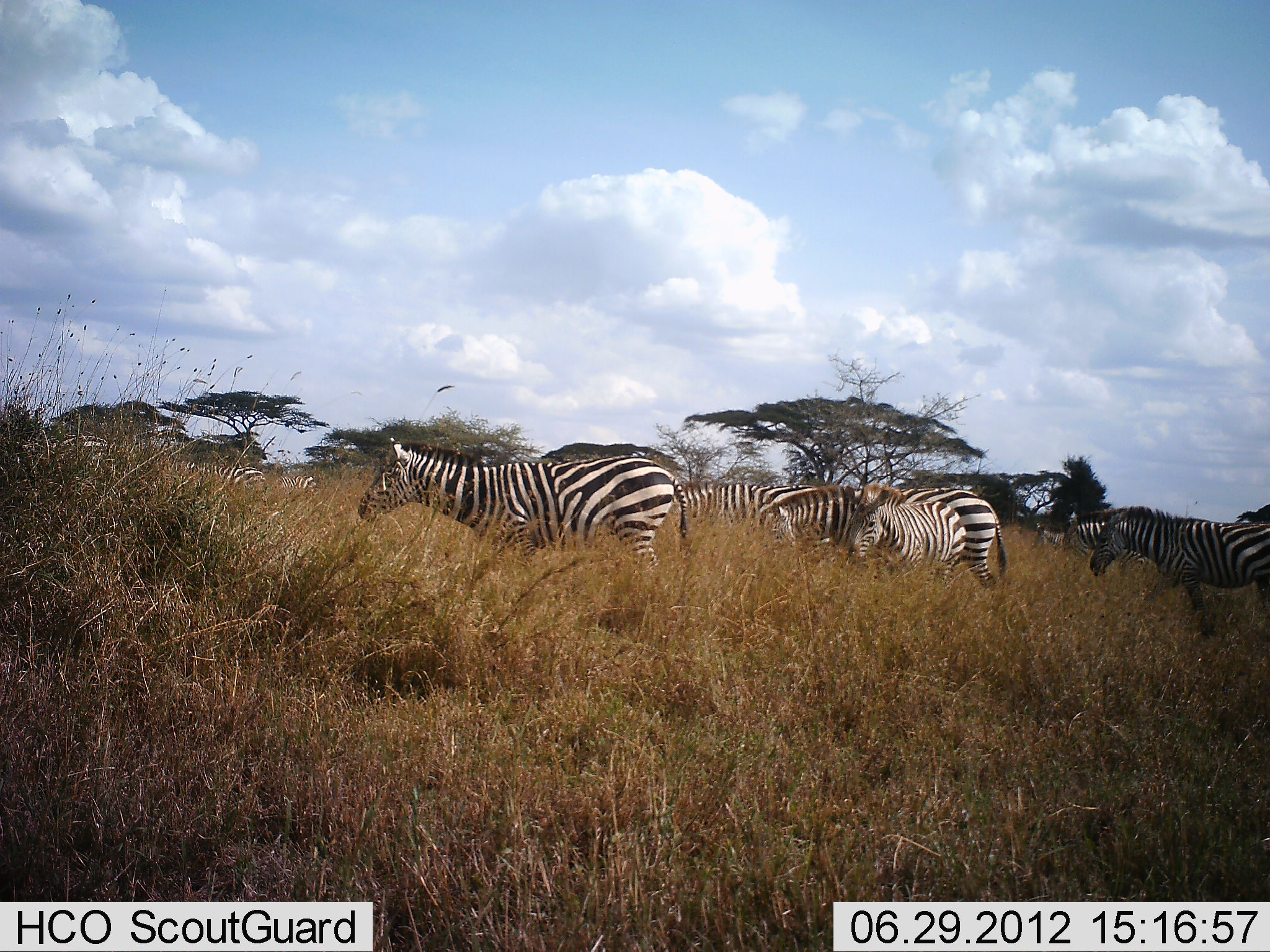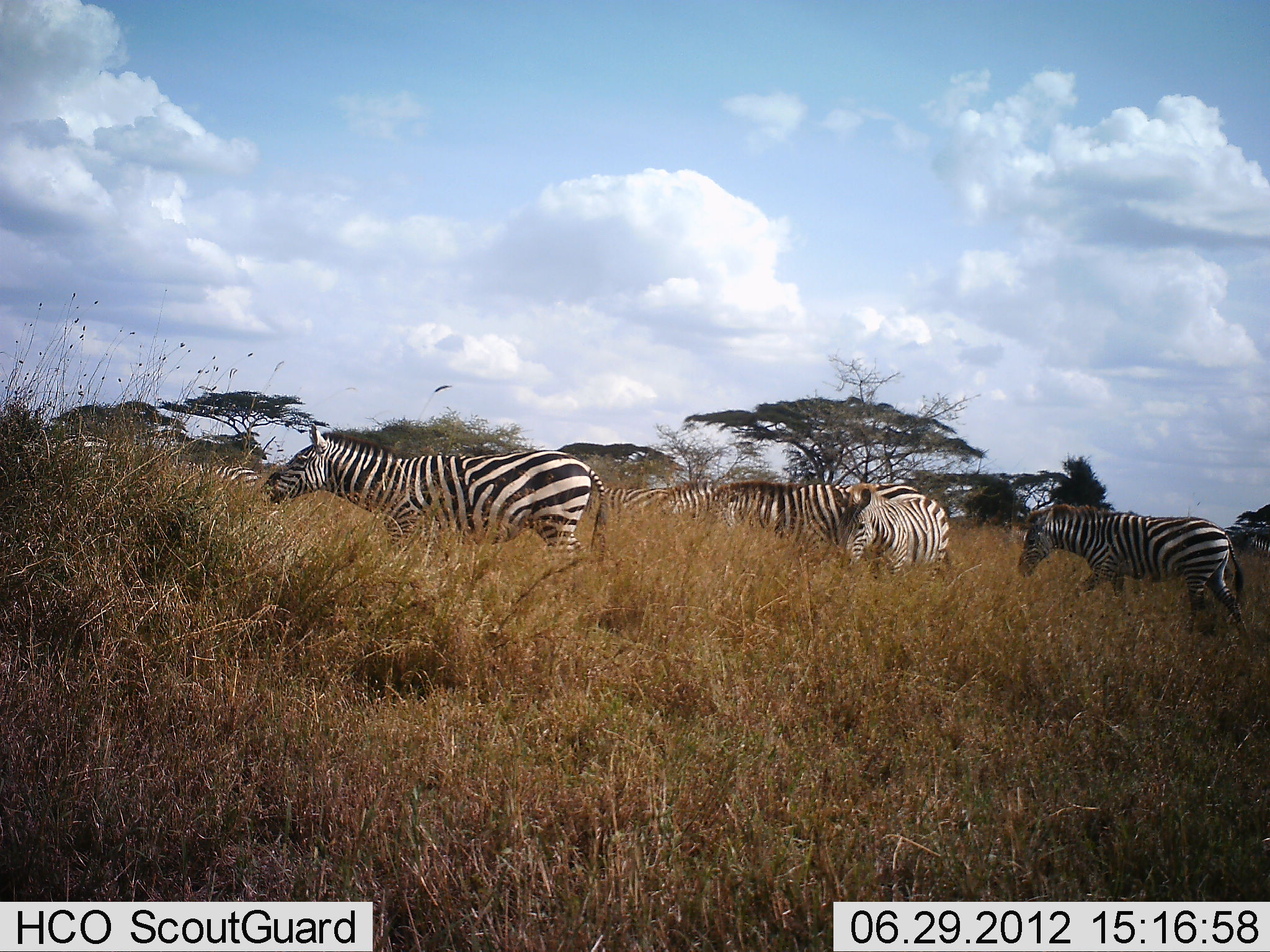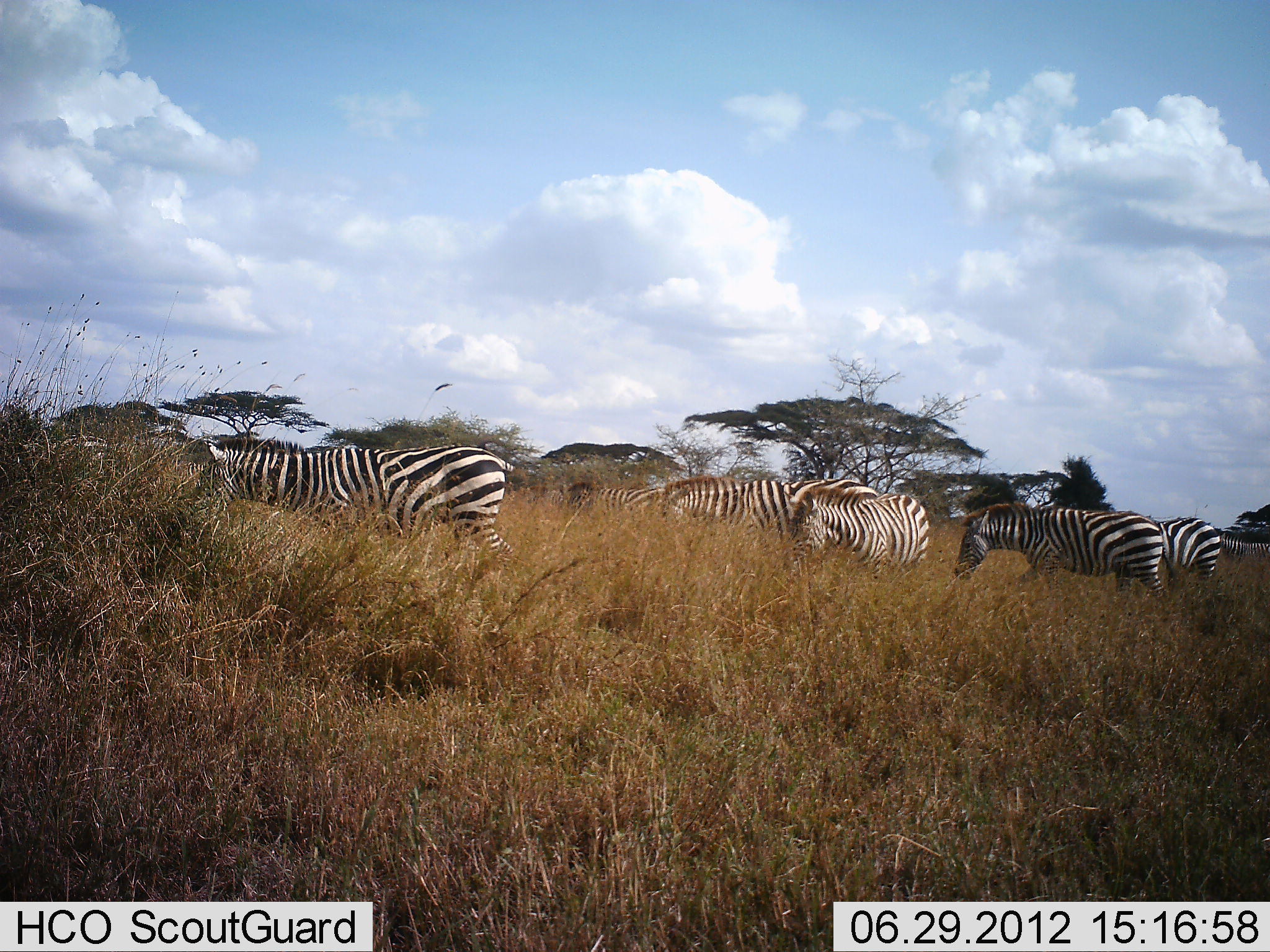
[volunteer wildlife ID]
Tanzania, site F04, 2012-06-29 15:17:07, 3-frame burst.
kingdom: Animalia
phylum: Chordata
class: Mammalia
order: Perissodactyla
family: Equidae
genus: Equus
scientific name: Equus quagga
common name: plains zebra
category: zebra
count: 8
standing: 20%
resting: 0%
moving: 60%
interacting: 10%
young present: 0%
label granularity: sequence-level